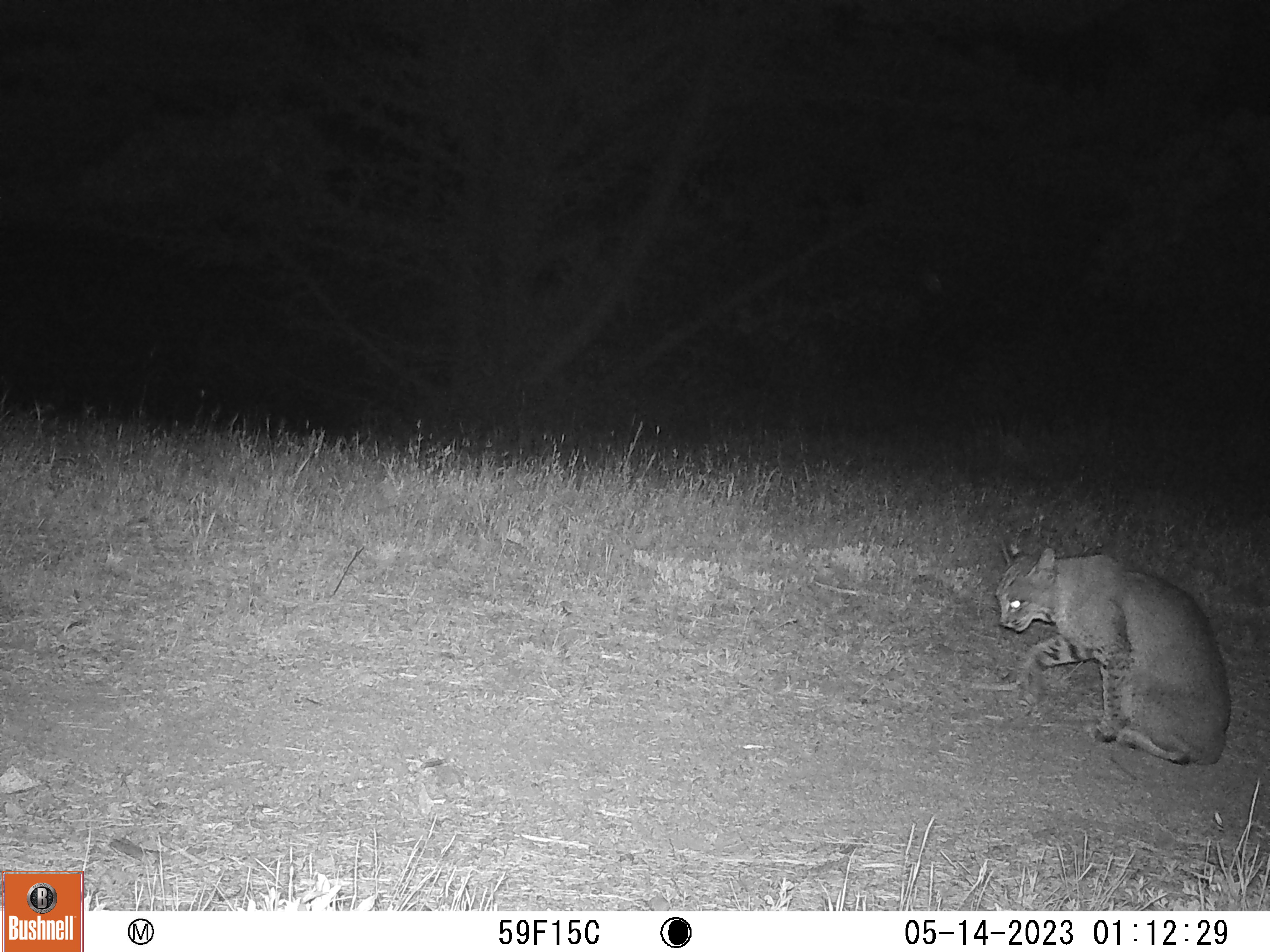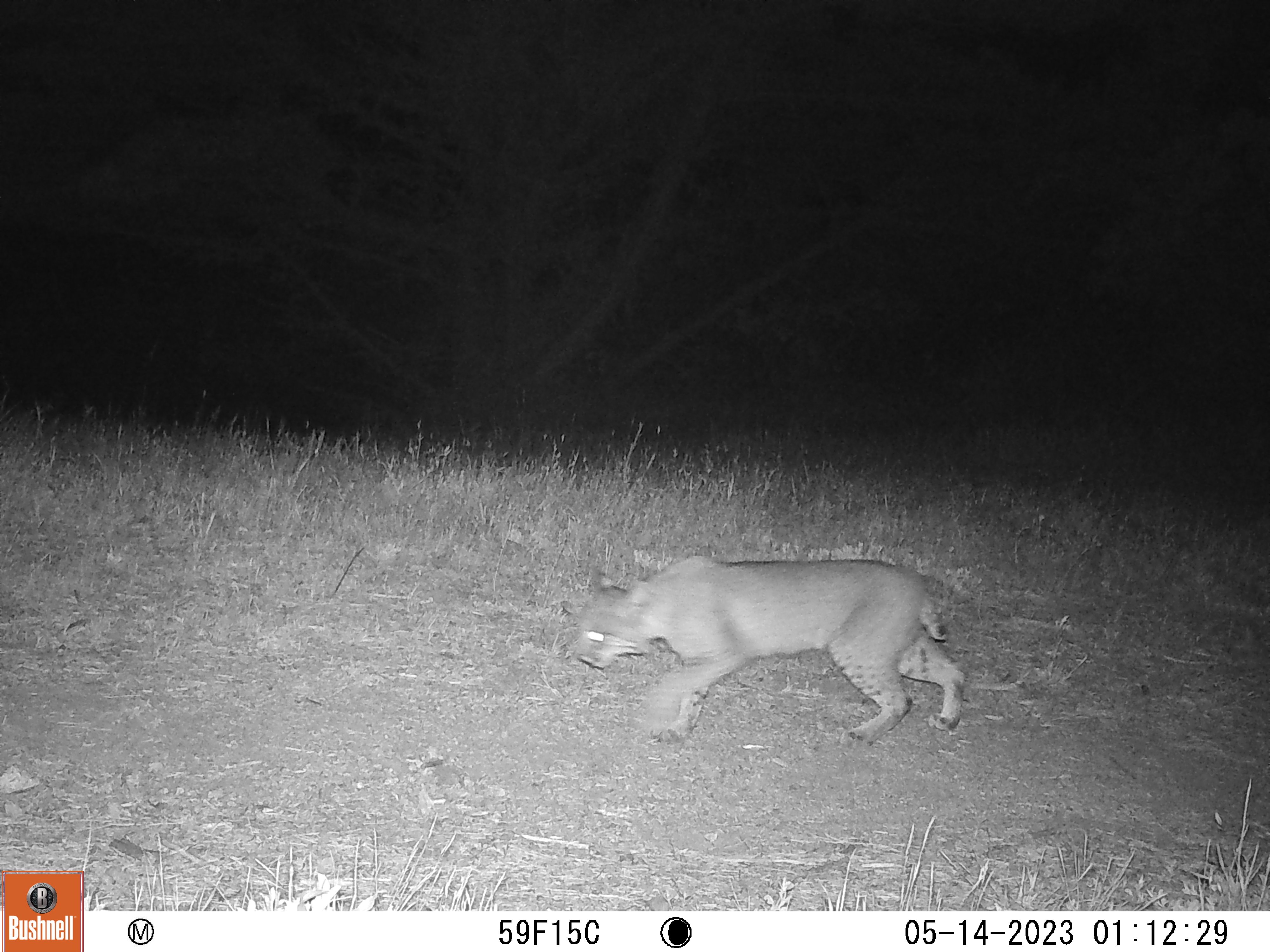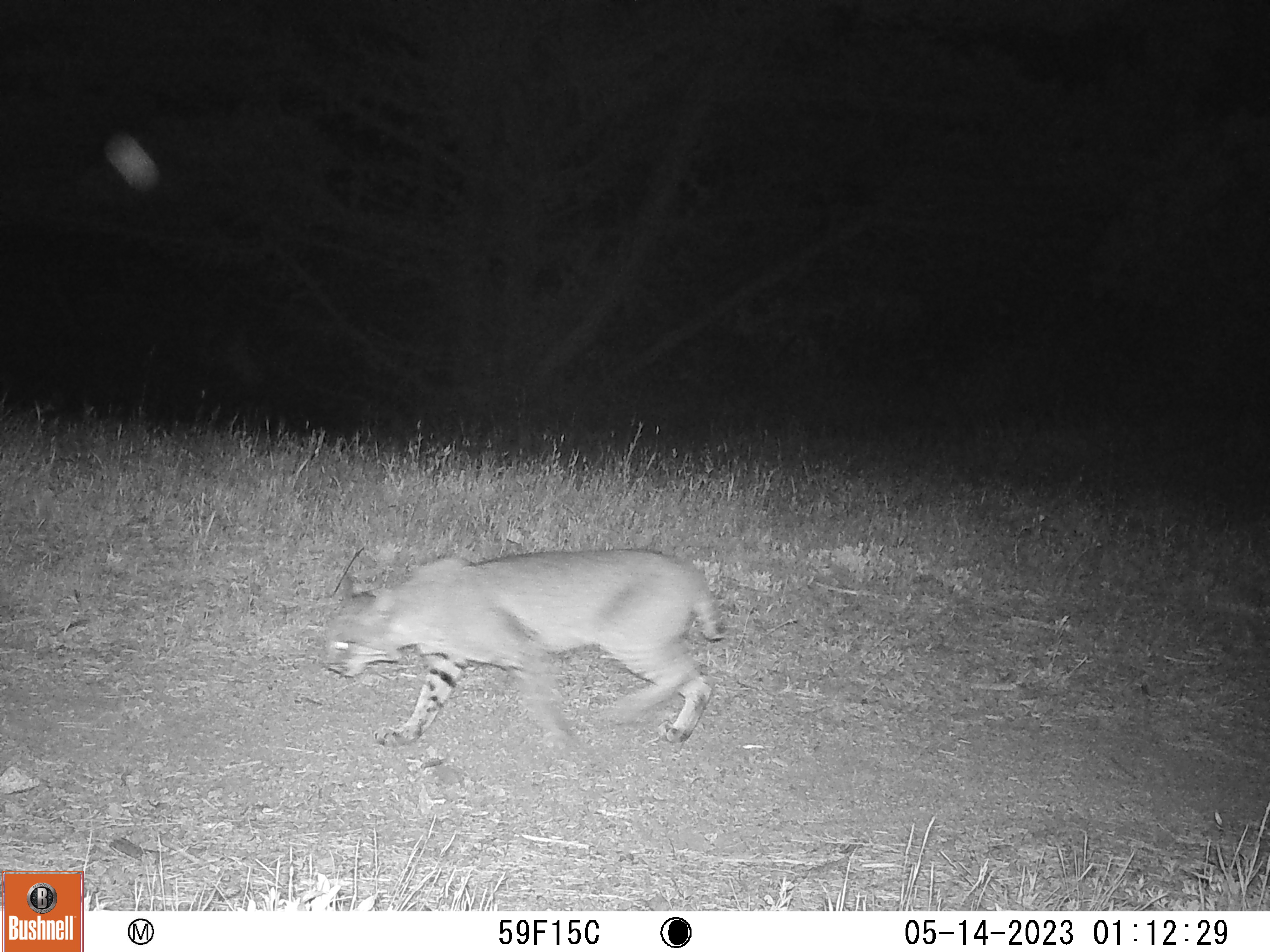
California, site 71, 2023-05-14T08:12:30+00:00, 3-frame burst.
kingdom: Animalia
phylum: Chordata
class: Mammalia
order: Carnivora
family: Felidae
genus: Lynx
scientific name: Lynx rufus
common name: bobcat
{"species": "bobcat (Lynx rufus)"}